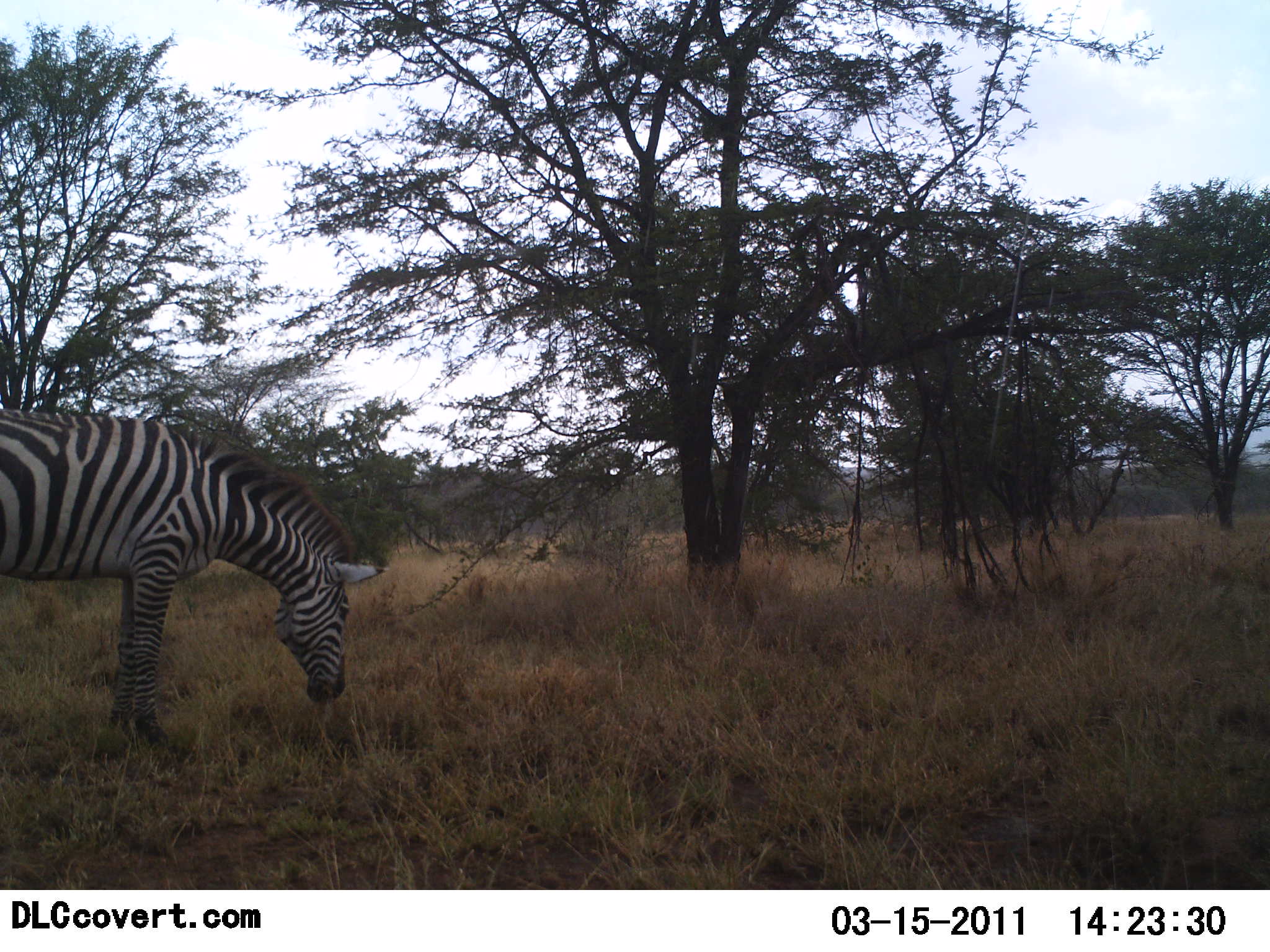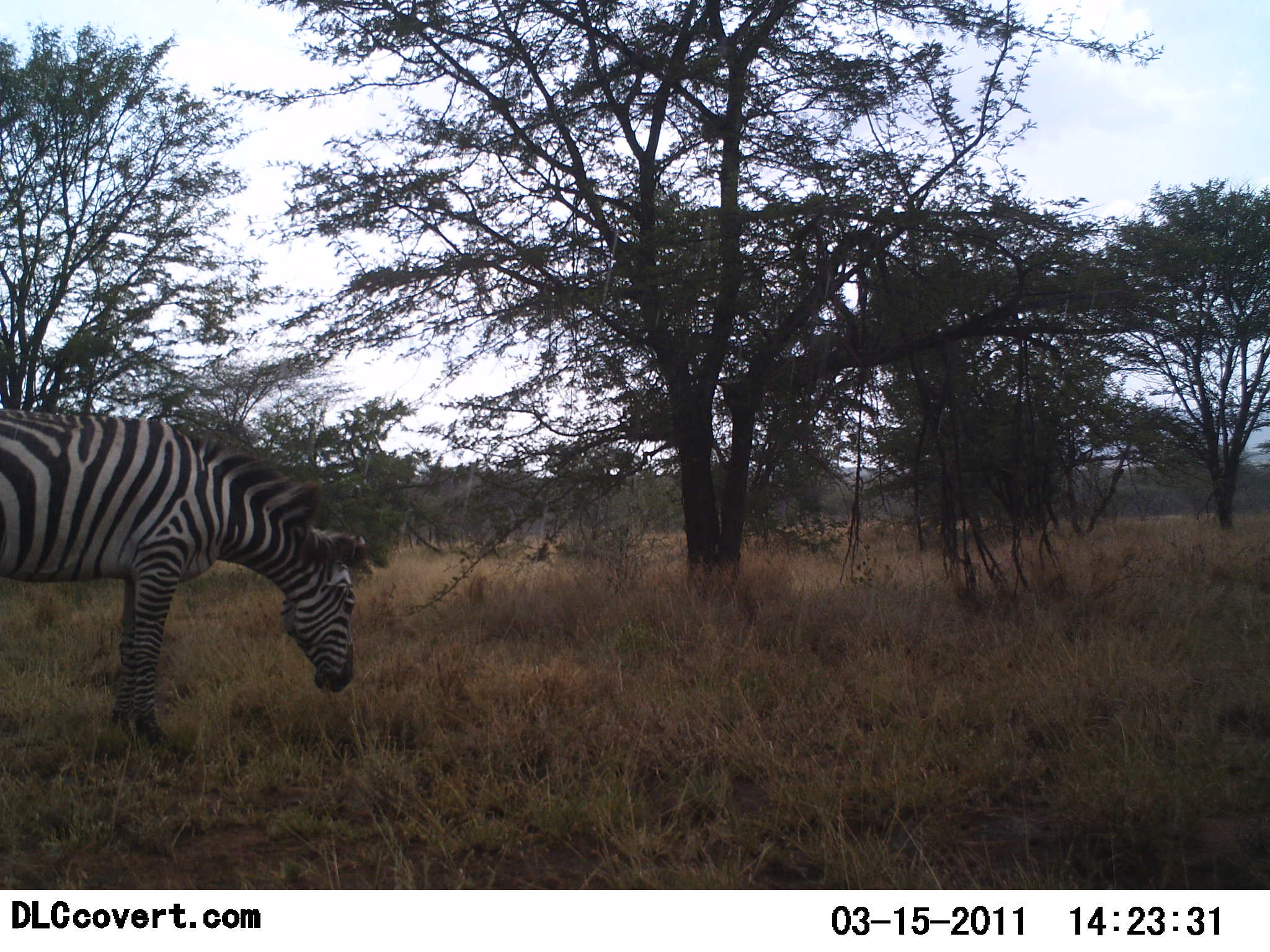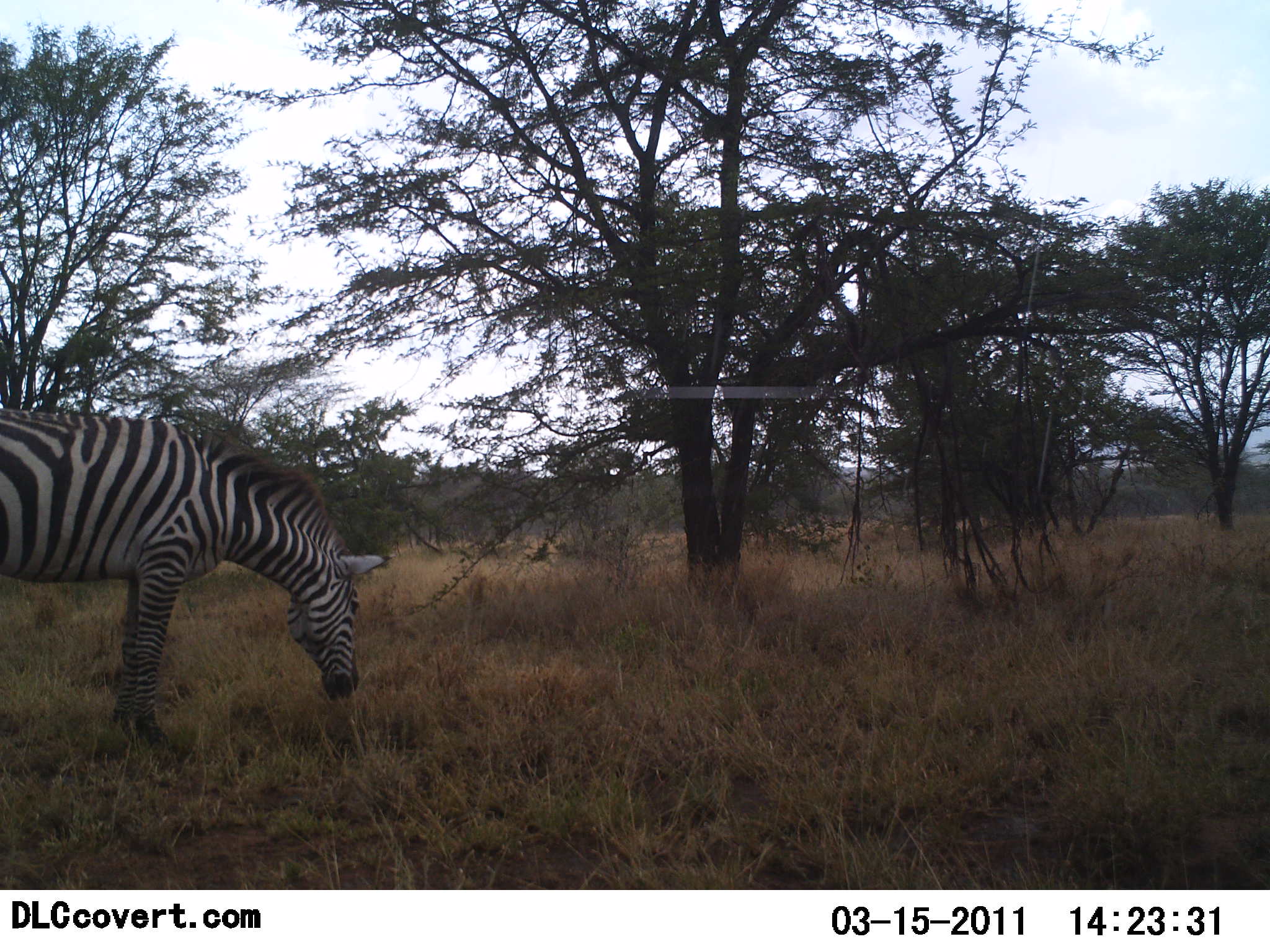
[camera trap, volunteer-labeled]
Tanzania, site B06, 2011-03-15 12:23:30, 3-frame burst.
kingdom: Animalia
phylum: Chordata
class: Mammalia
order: Perissodactyla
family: Equidae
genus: Equus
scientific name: Equus quagga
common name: plains zebra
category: zebra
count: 1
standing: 25%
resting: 0%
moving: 0%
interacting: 0%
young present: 0%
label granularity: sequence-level